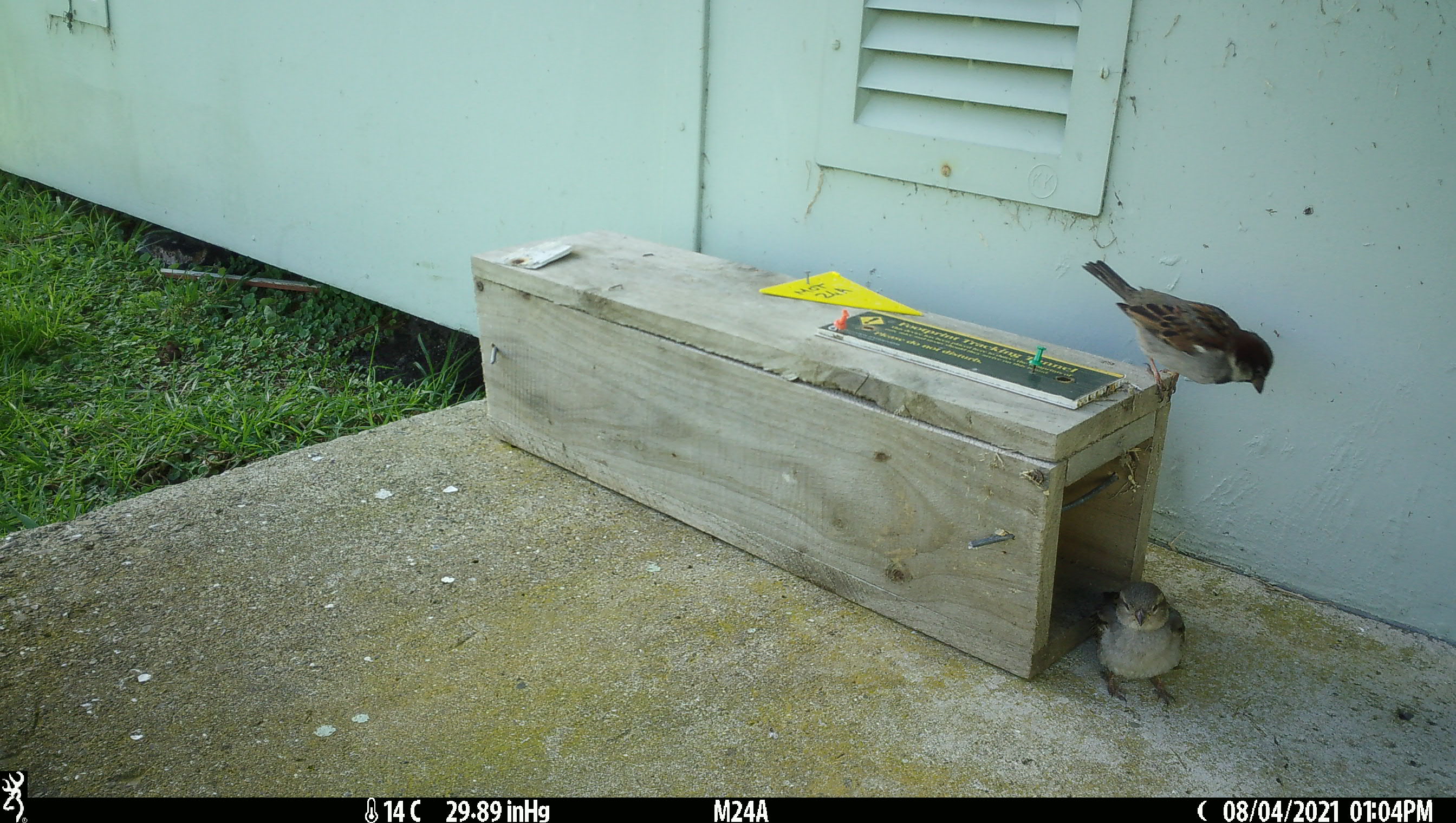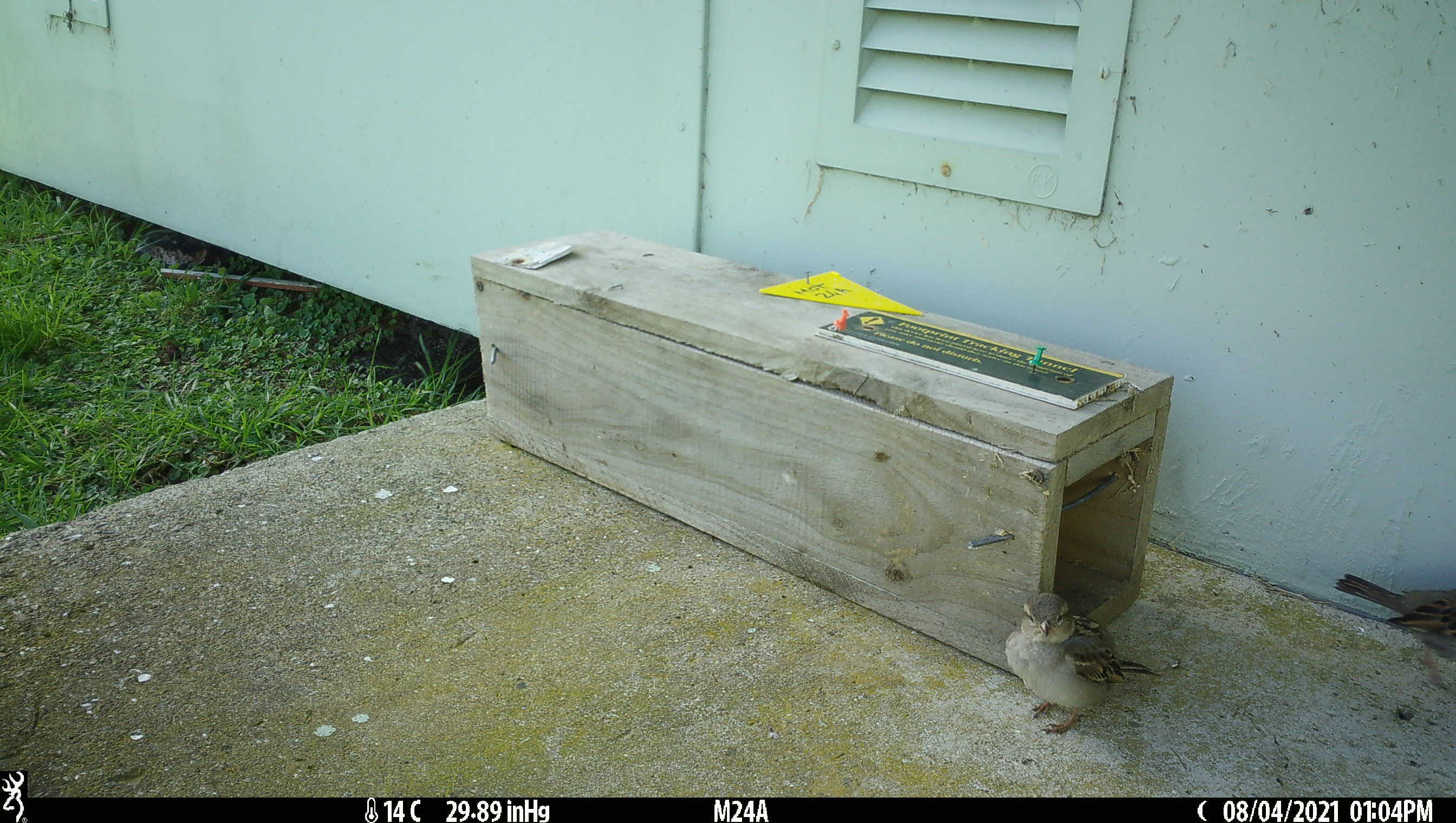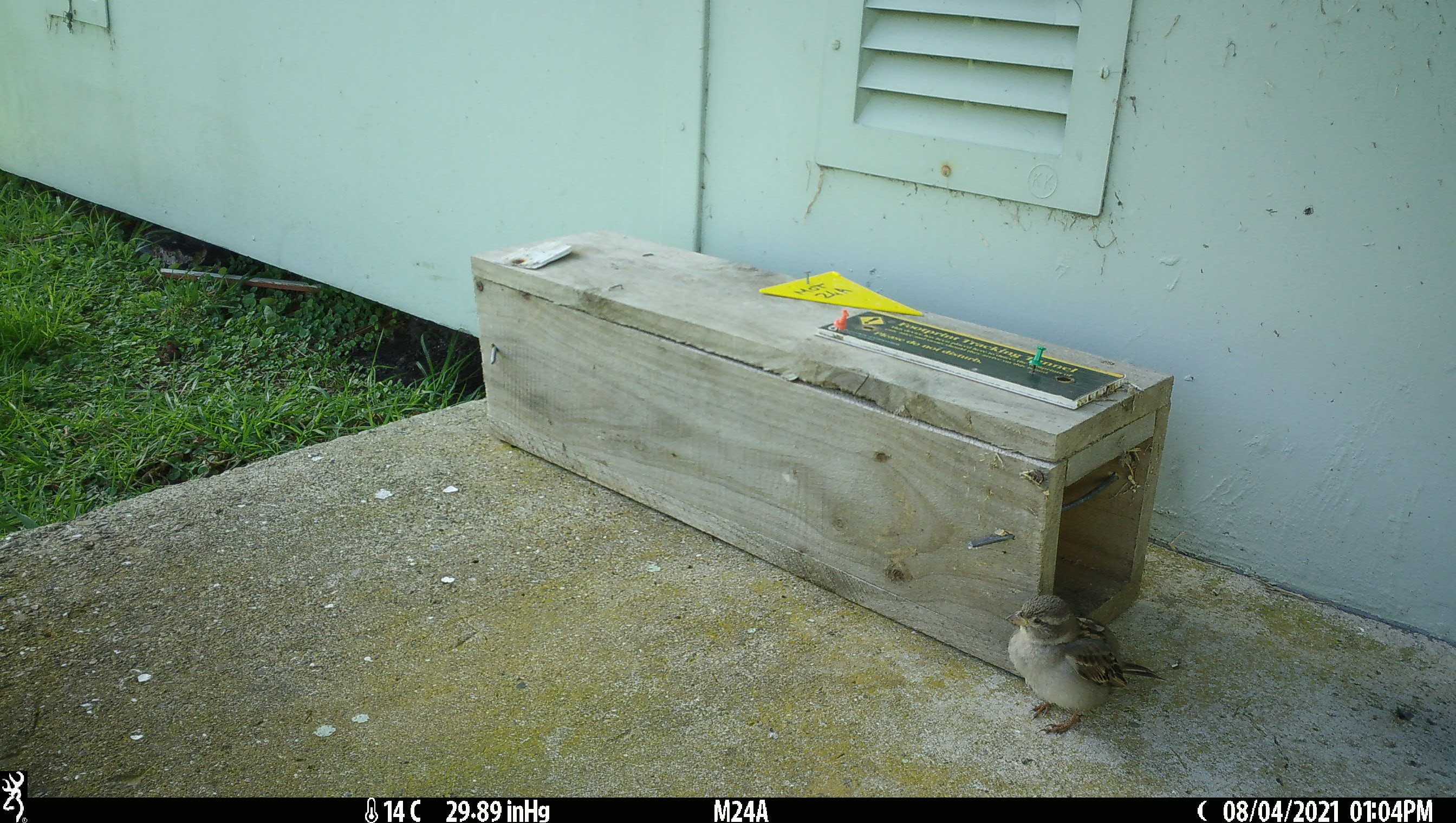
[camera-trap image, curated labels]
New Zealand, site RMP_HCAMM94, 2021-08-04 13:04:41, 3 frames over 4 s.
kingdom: Animalia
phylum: Chordata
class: Aves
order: Passeriformes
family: Passeridae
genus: Passer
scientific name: Passer domesticus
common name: house sparrow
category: sparrow